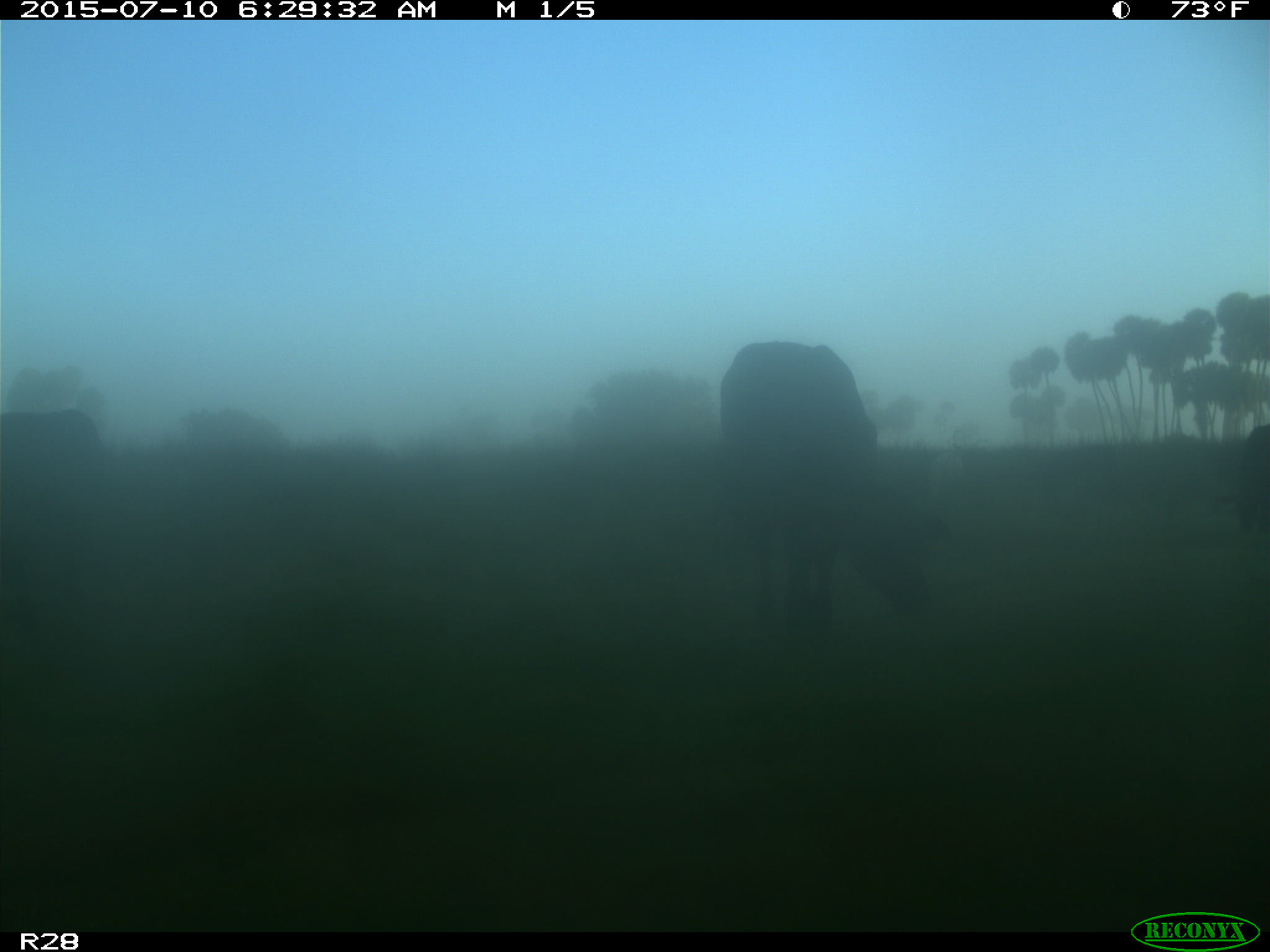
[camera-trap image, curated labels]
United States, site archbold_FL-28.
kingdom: Animalia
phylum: Chordata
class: Mammalia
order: Artiodactyla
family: Bovidae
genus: Bos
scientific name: Bos taurus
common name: domestic cow